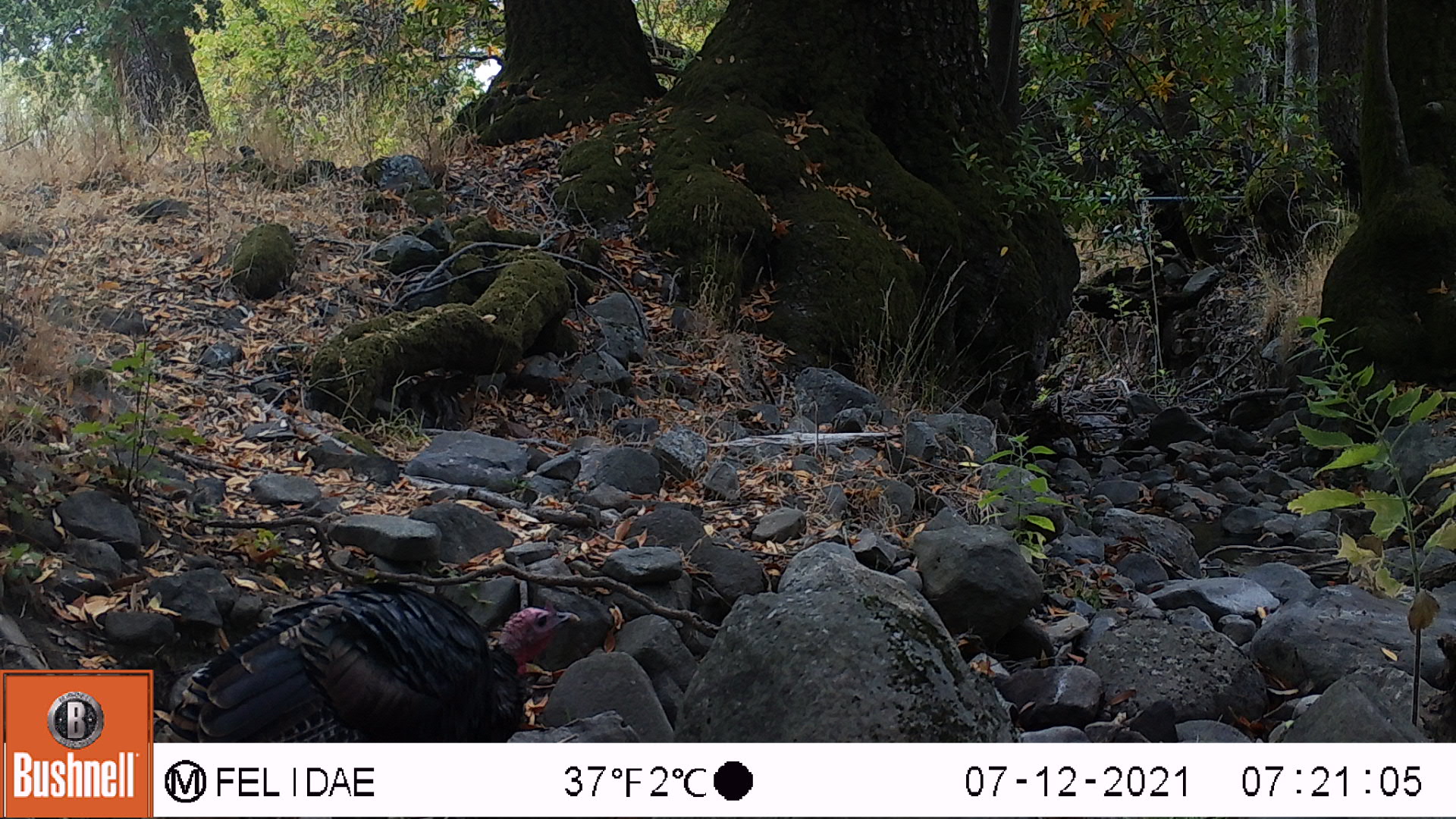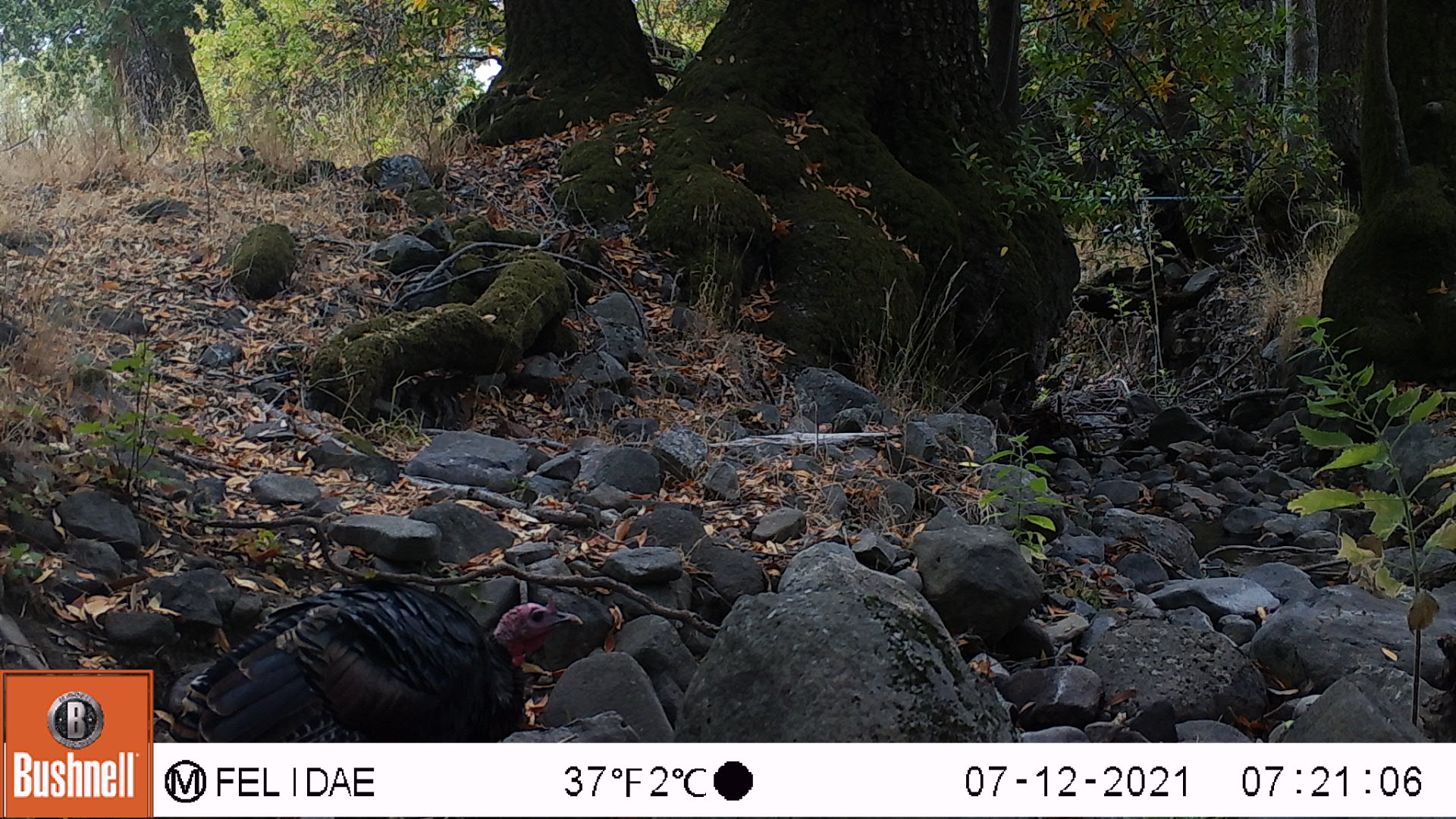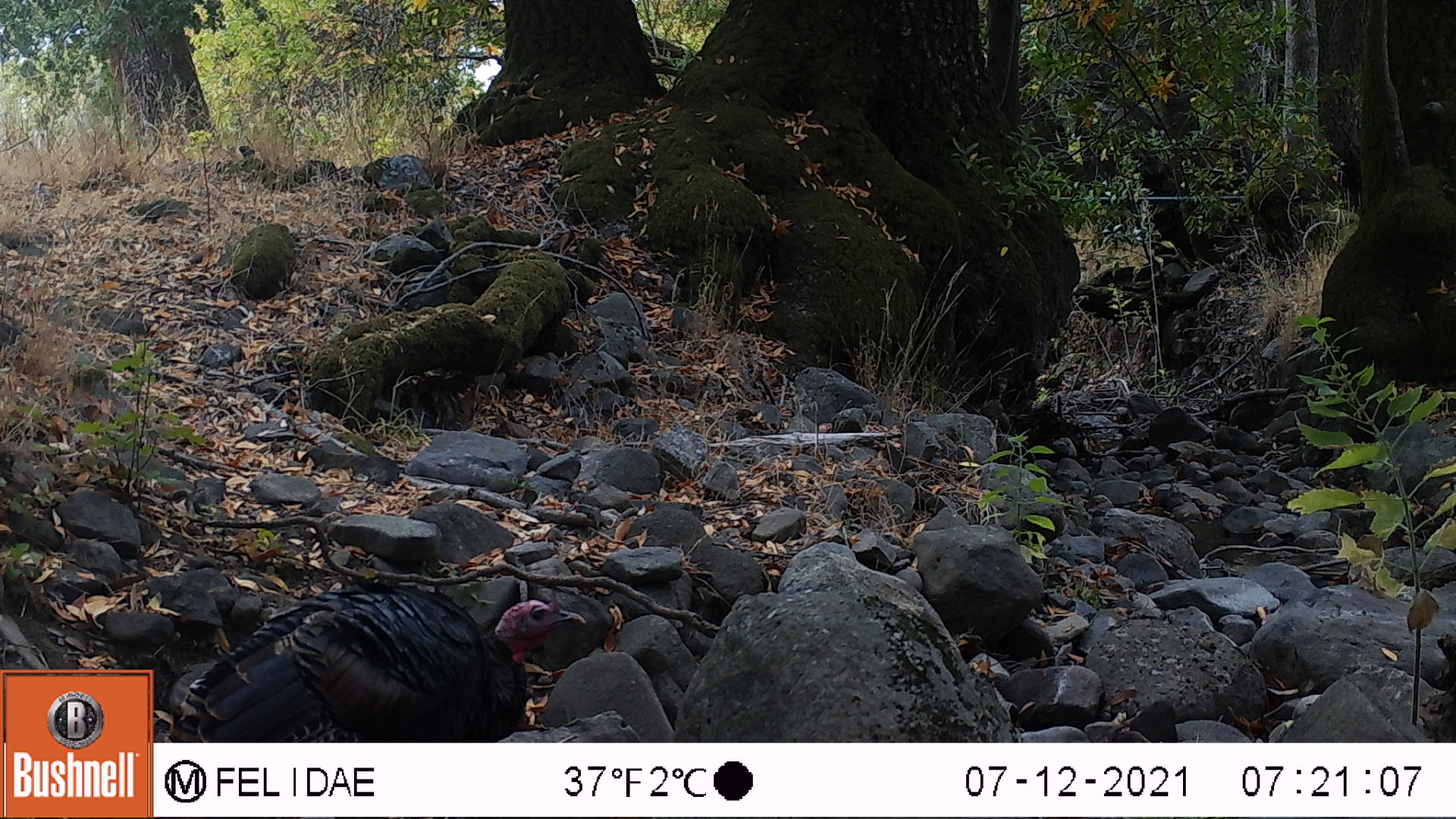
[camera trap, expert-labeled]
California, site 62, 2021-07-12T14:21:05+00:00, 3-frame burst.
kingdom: Animalia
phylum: Chordata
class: Aves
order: Galliformes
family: Phasianidae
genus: Meleagris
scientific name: Meleagris gallopavo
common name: turkey